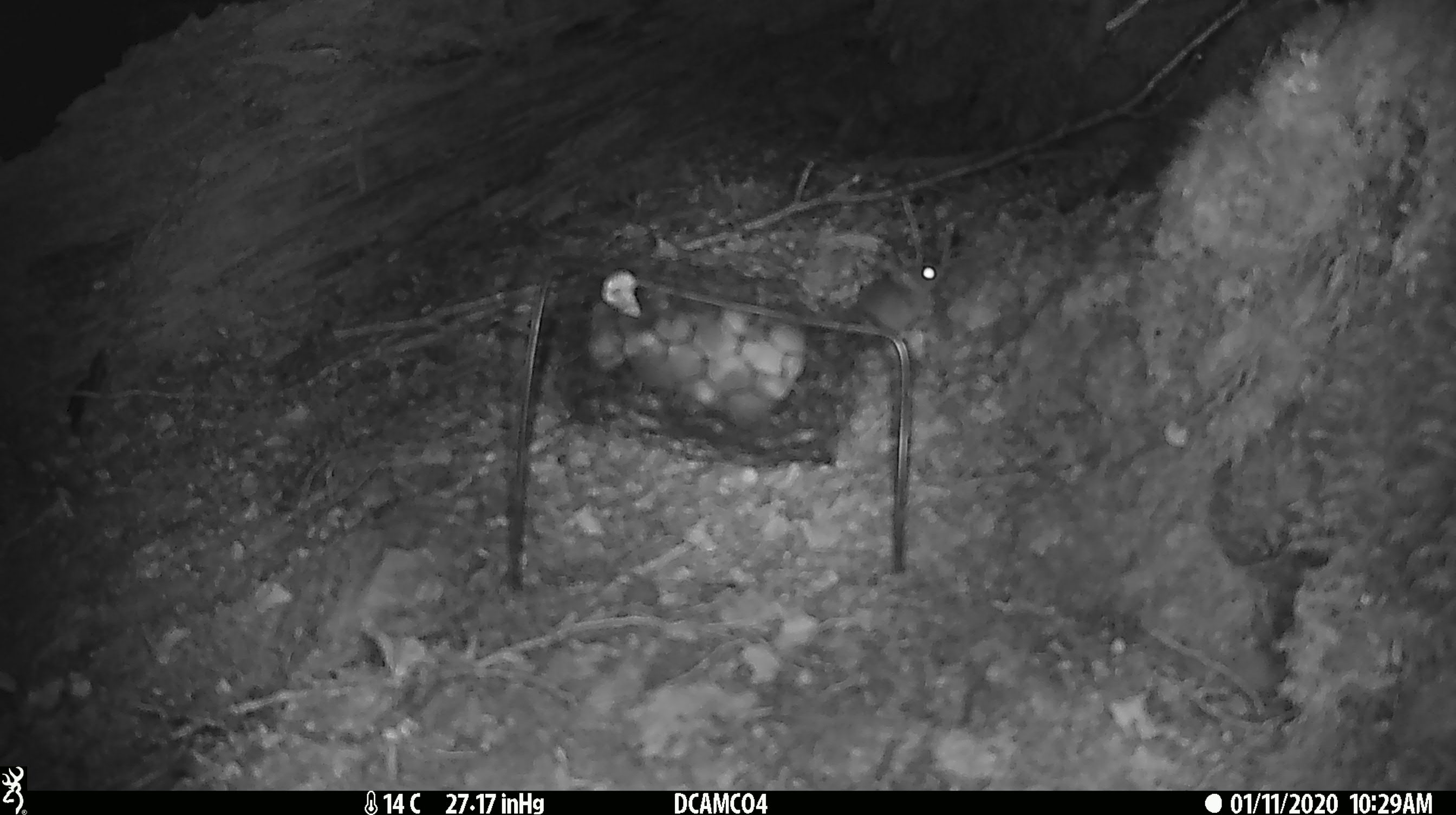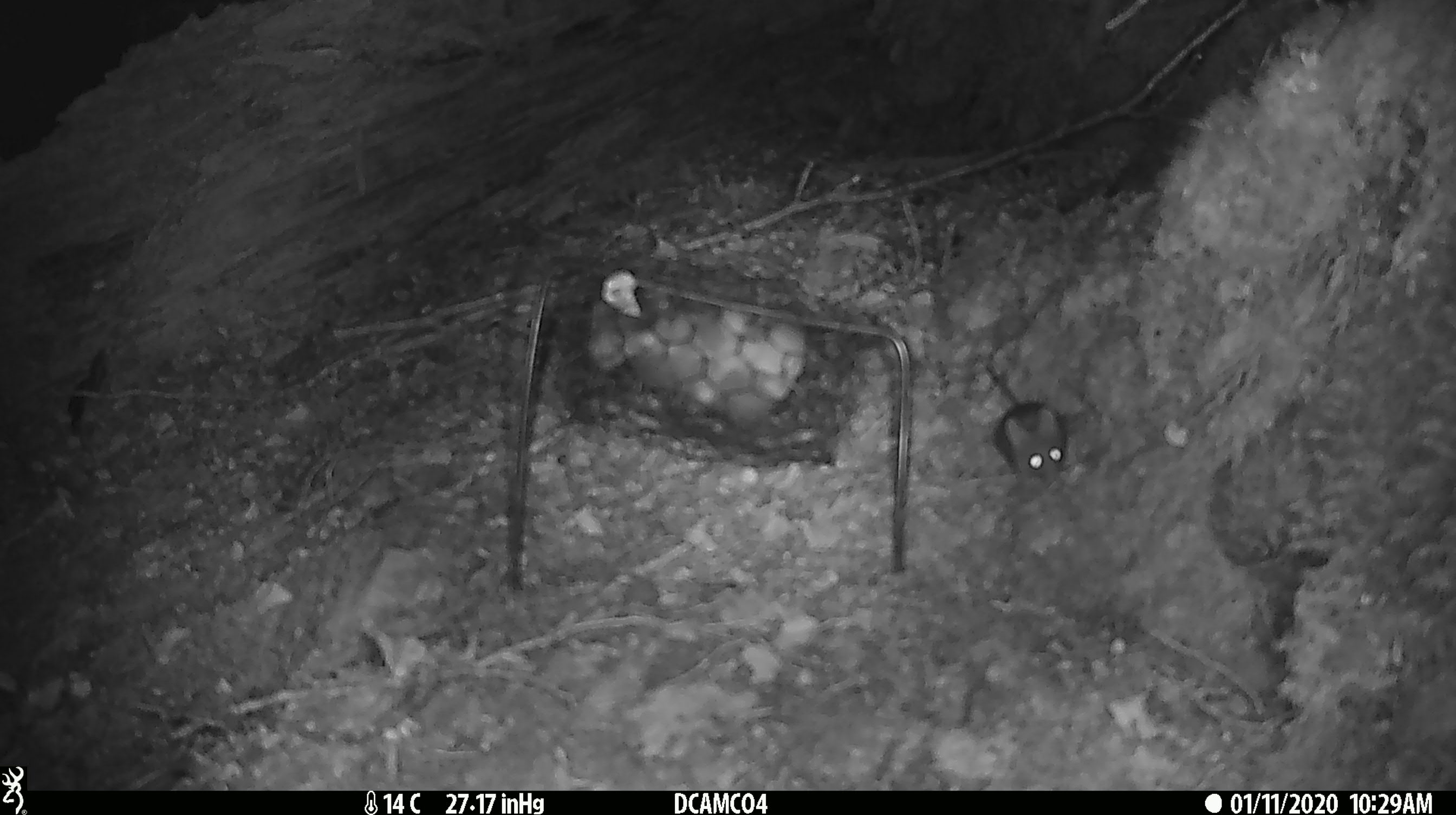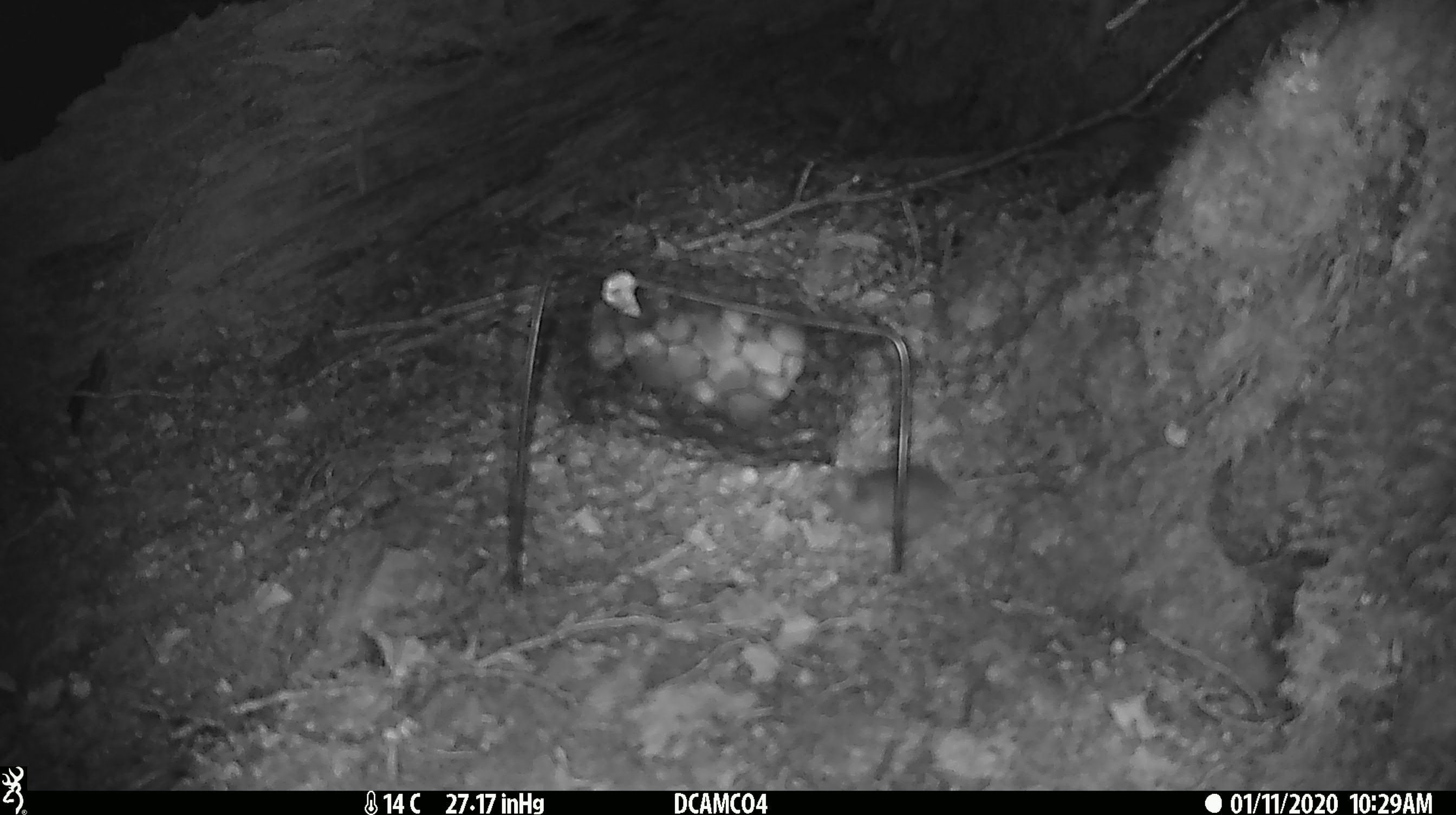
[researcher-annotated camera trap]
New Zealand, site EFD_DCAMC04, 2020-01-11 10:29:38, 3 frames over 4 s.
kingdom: Animalia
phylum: Chordata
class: Mammalia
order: Rodentia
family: Muridae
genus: Mus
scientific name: Mus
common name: mouse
Mouse (Mus).